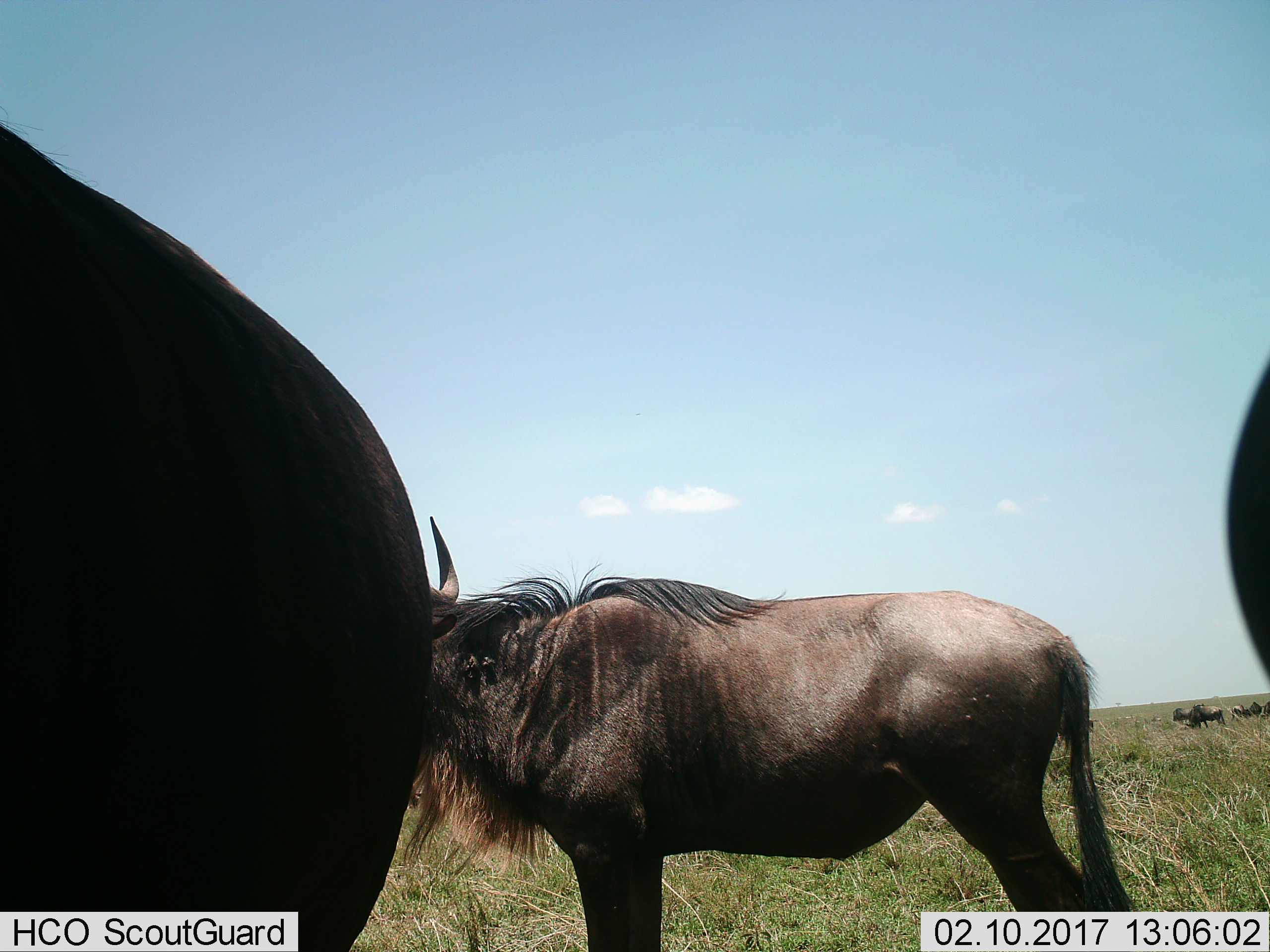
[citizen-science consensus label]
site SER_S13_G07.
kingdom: Animalia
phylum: Chordata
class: Mammalia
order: Artiodactyla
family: Bovidae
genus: Connochaetes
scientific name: Connochaetes taurinus taurinus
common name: blue wildebeest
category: wildebeestblue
Wildebeestblue (blue wildebeest) (Connochaetes taurinus taurinus), count 3. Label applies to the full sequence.